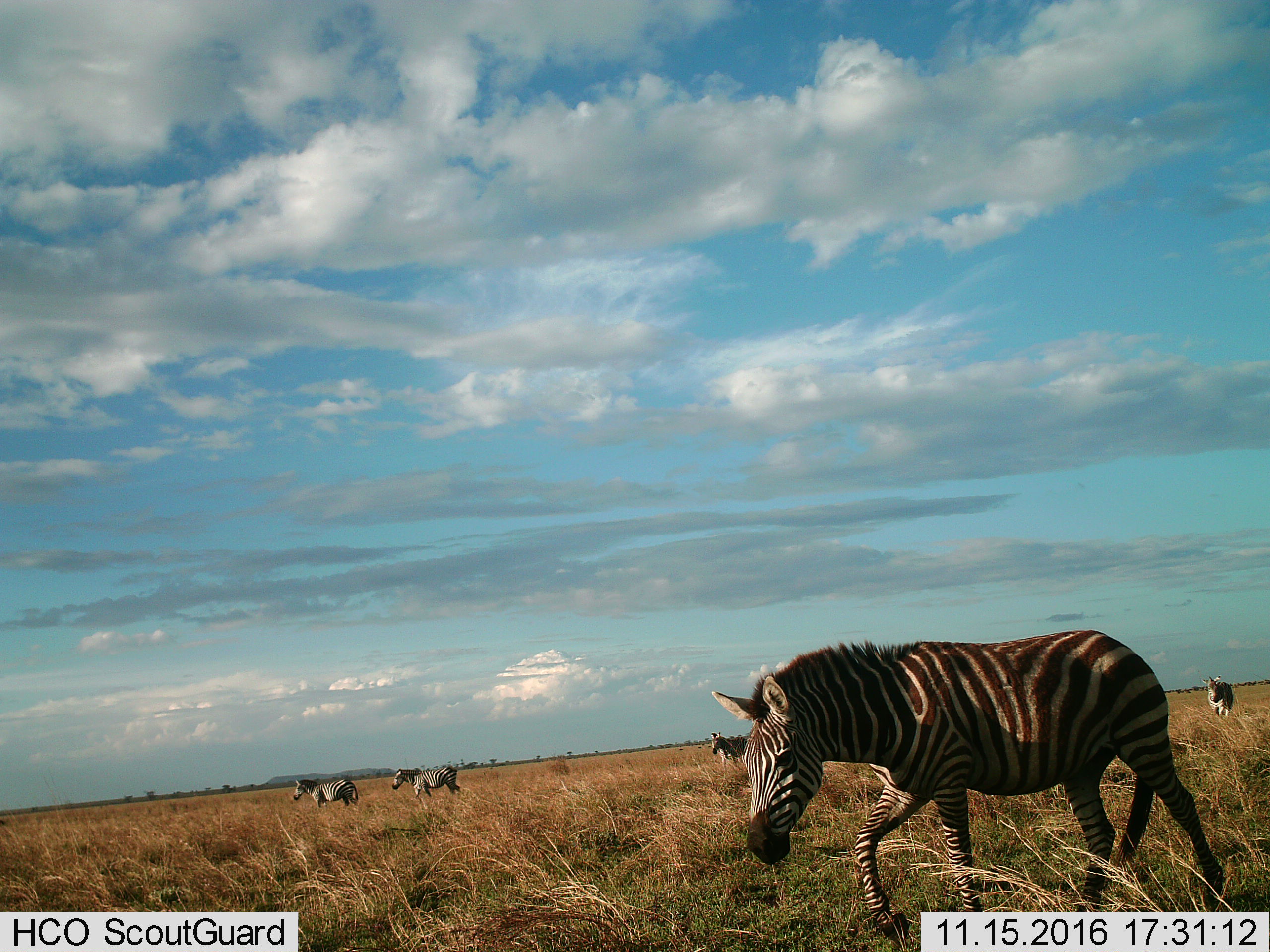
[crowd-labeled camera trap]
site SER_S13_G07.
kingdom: Animalia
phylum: Chordata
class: Mammalia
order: Perissodactyla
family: Equidae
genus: Equus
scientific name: Equus quagga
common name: plains zebra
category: zebraplains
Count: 5.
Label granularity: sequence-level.